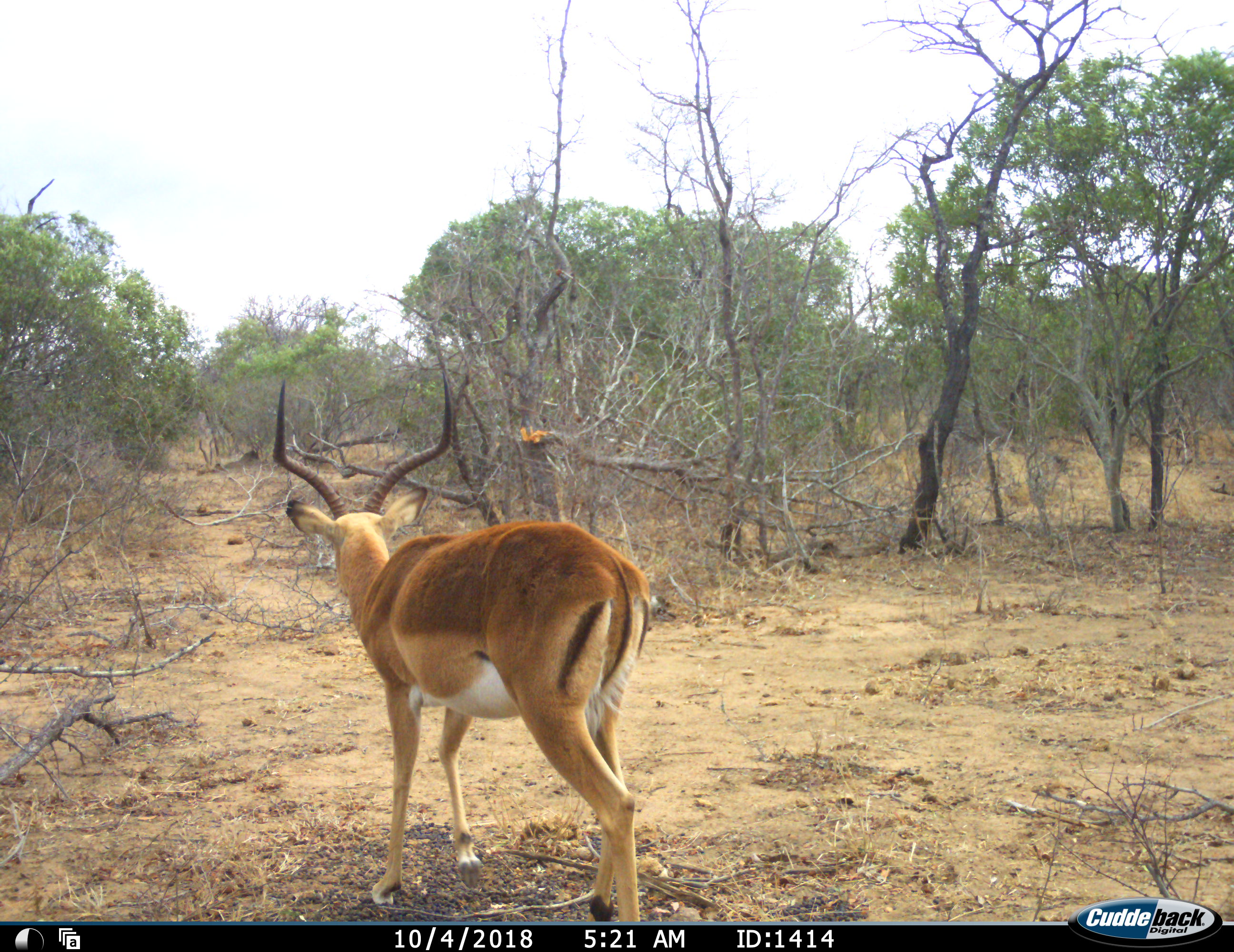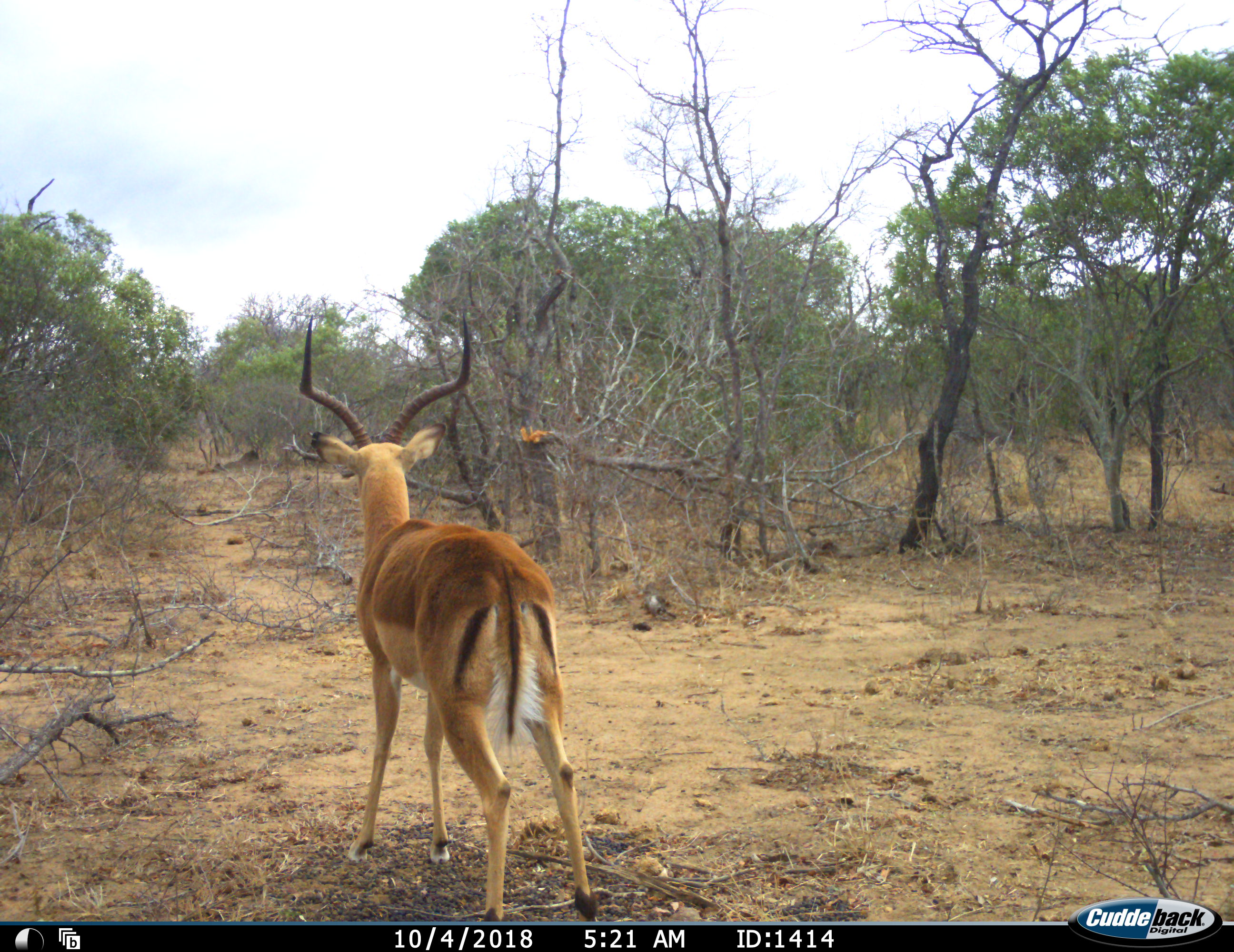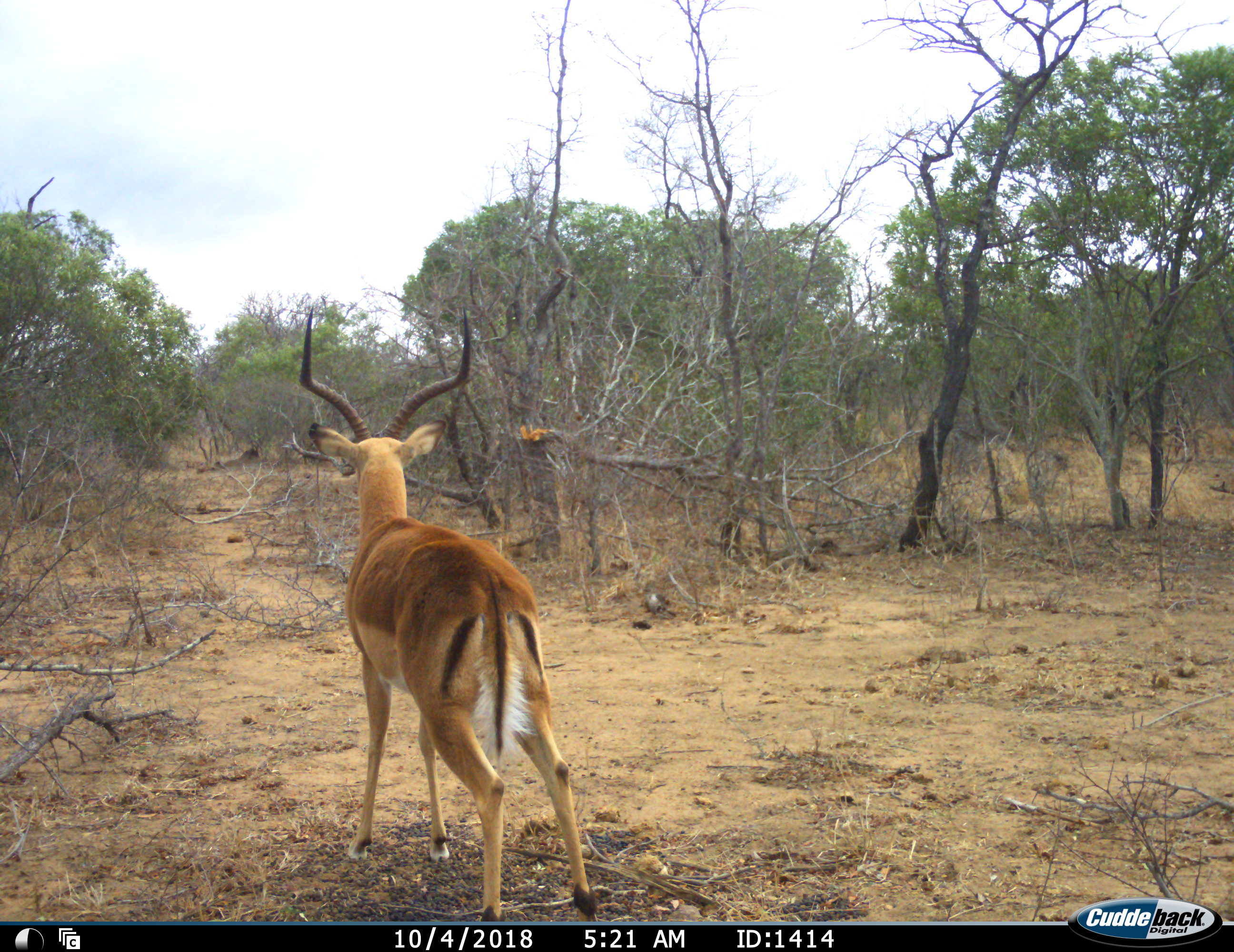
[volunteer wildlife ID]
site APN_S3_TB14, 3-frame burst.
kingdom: Animalia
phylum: Chordata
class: Mammalia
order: Artiodactyla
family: Bovidae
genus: Aepyceros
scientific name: Aepyceros melampus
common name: impala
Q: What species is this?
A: Impala (Aepyceros melampus).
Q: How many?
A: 1.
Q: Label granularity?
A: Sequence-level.